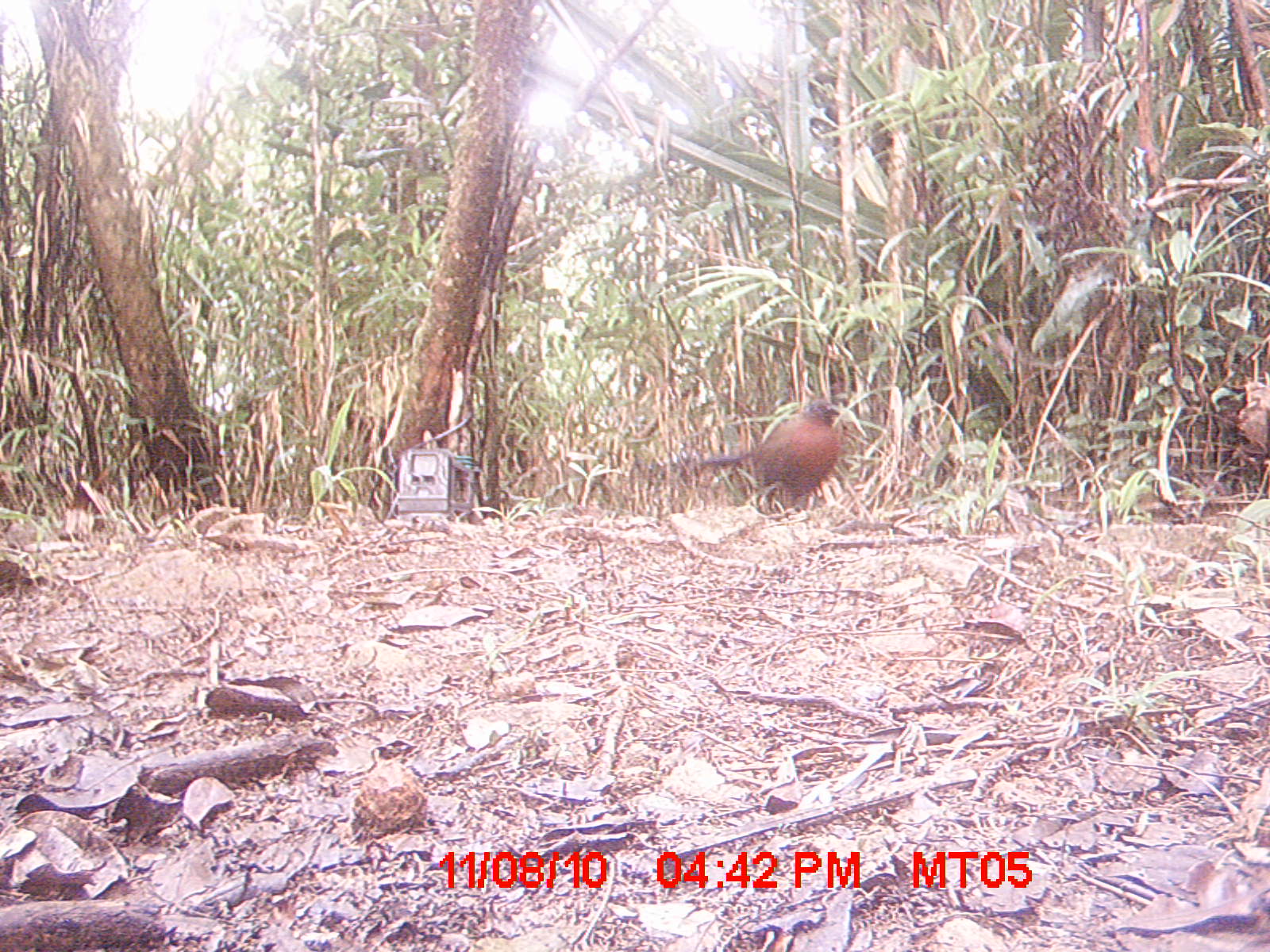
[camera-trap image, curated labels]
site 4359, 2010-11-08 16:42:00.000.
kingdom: Animalia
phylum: Chordata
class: Aves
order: Cuculiformes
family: Cuculidae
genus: Coua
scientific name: Coua serriana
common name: red-breasted coua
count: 1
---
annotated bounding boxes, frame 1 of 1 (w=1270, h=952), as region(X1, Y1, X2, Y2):
coua serriana: region(639, 399, 841, 520)